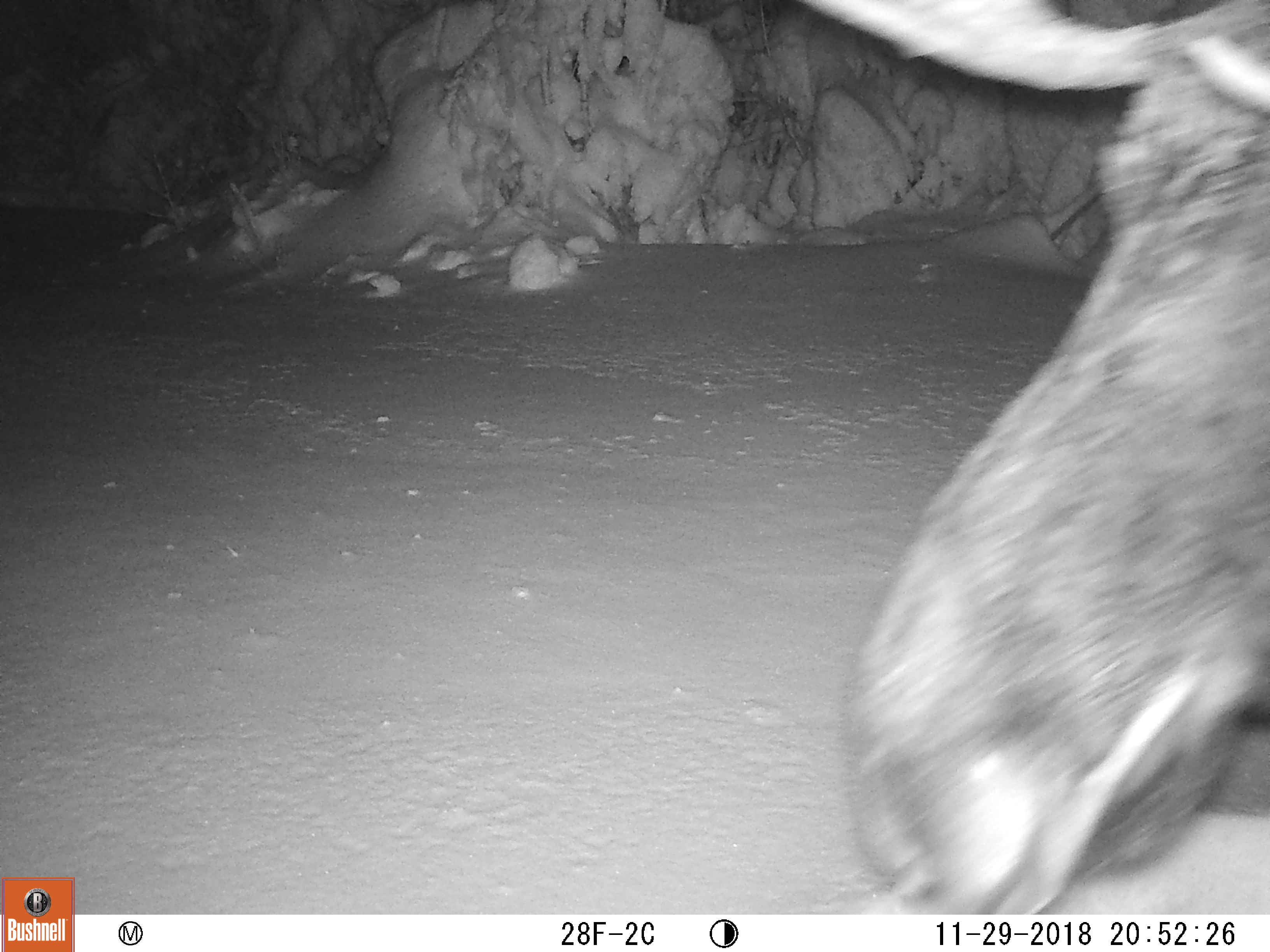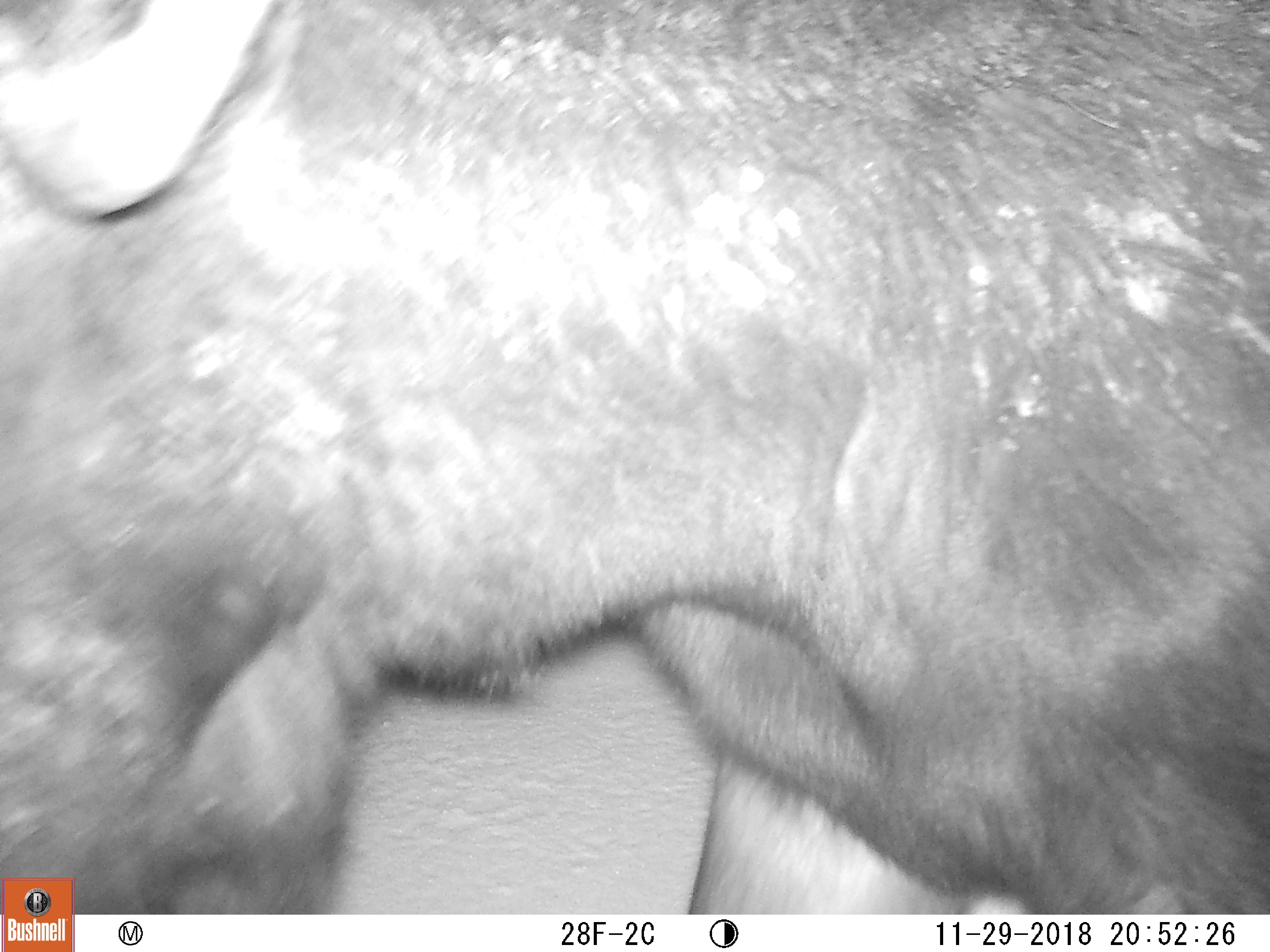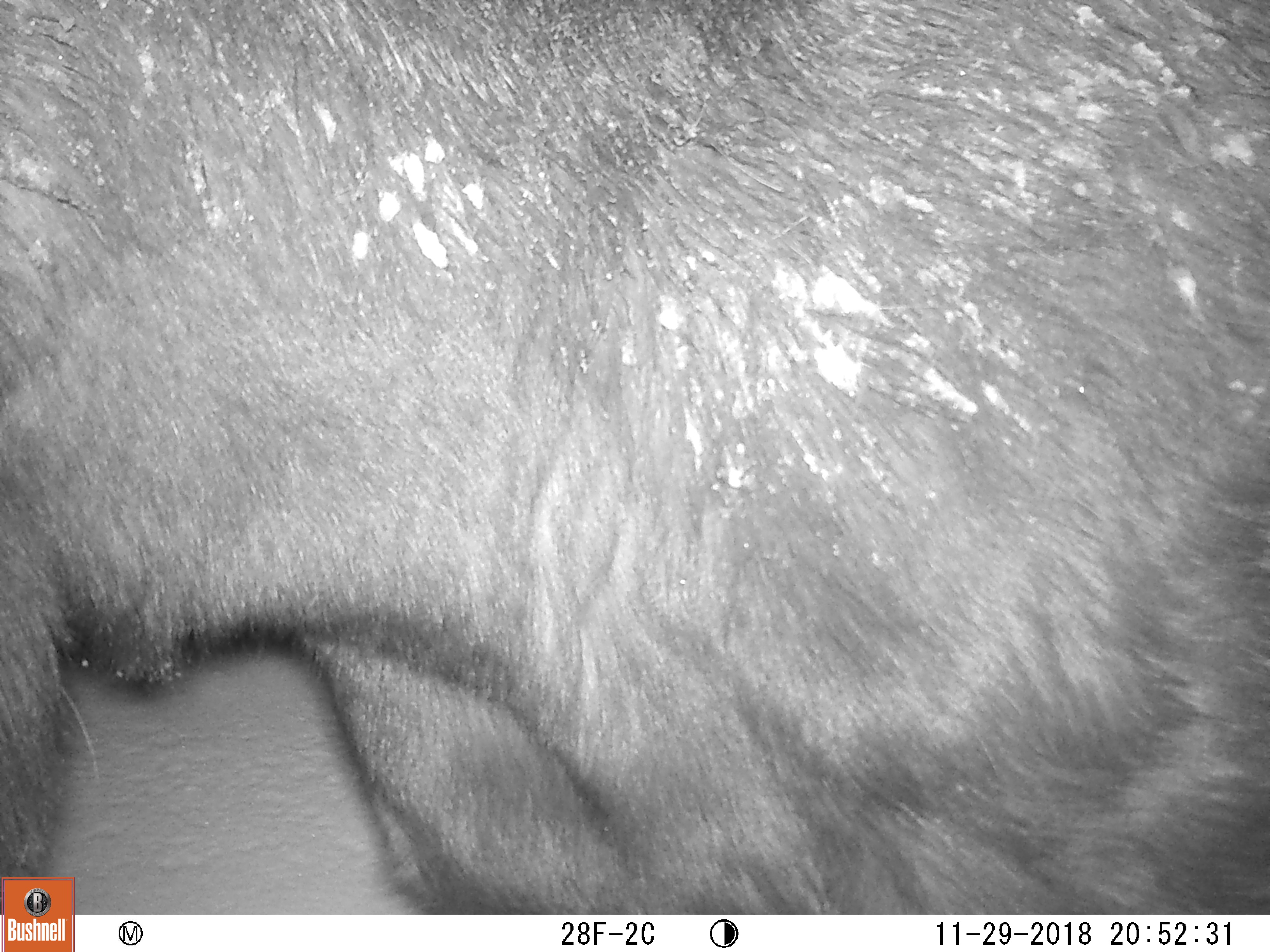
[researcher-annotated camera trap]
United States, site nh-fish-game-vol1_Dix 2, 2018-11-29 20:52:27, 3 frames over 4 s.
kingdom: Animalia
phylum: Chordata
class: Mammalia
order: Artiodactyla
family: Cervidae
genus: Alces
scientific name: Alces alces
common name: moose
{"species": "moose (Alces alces)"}